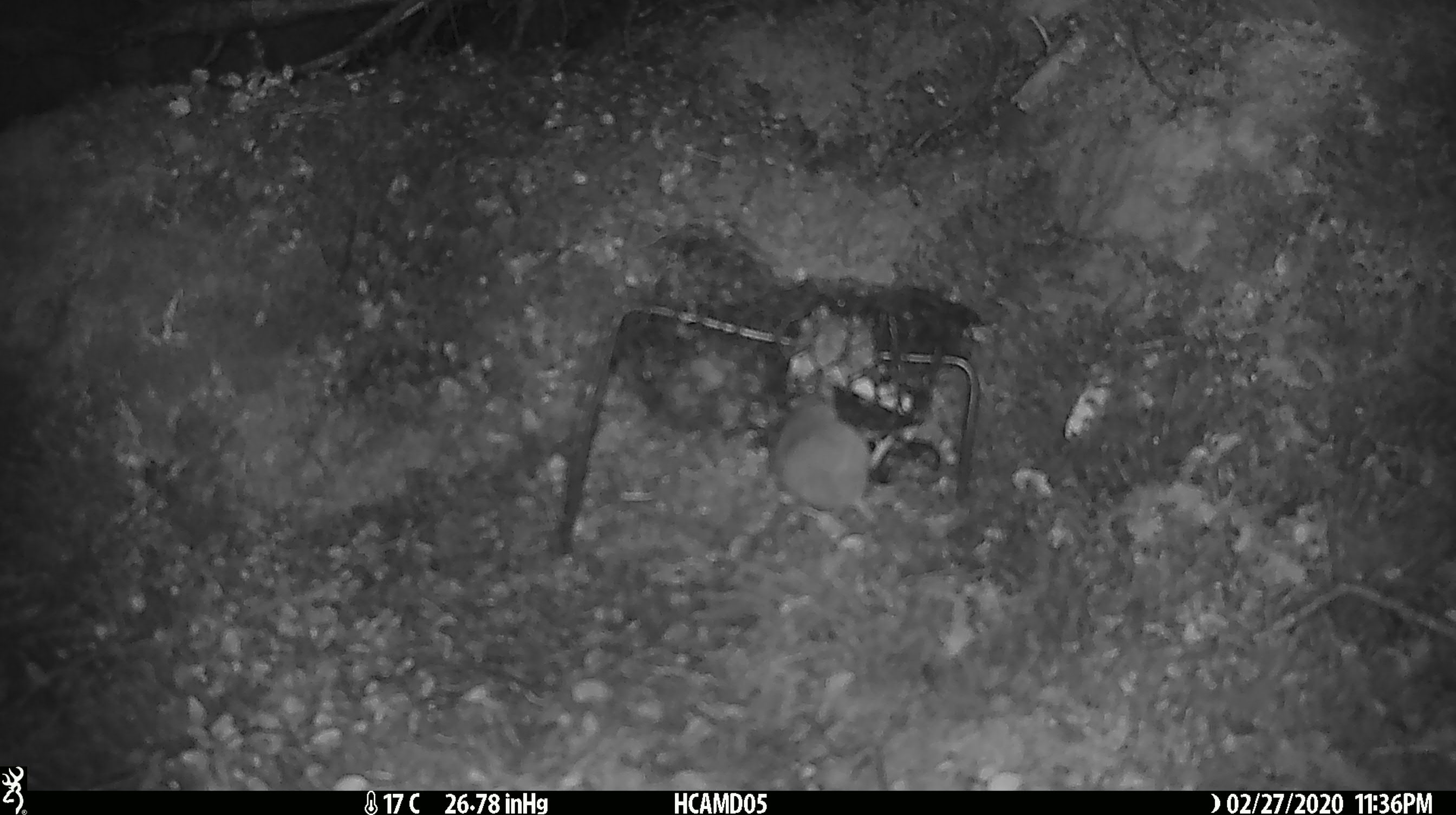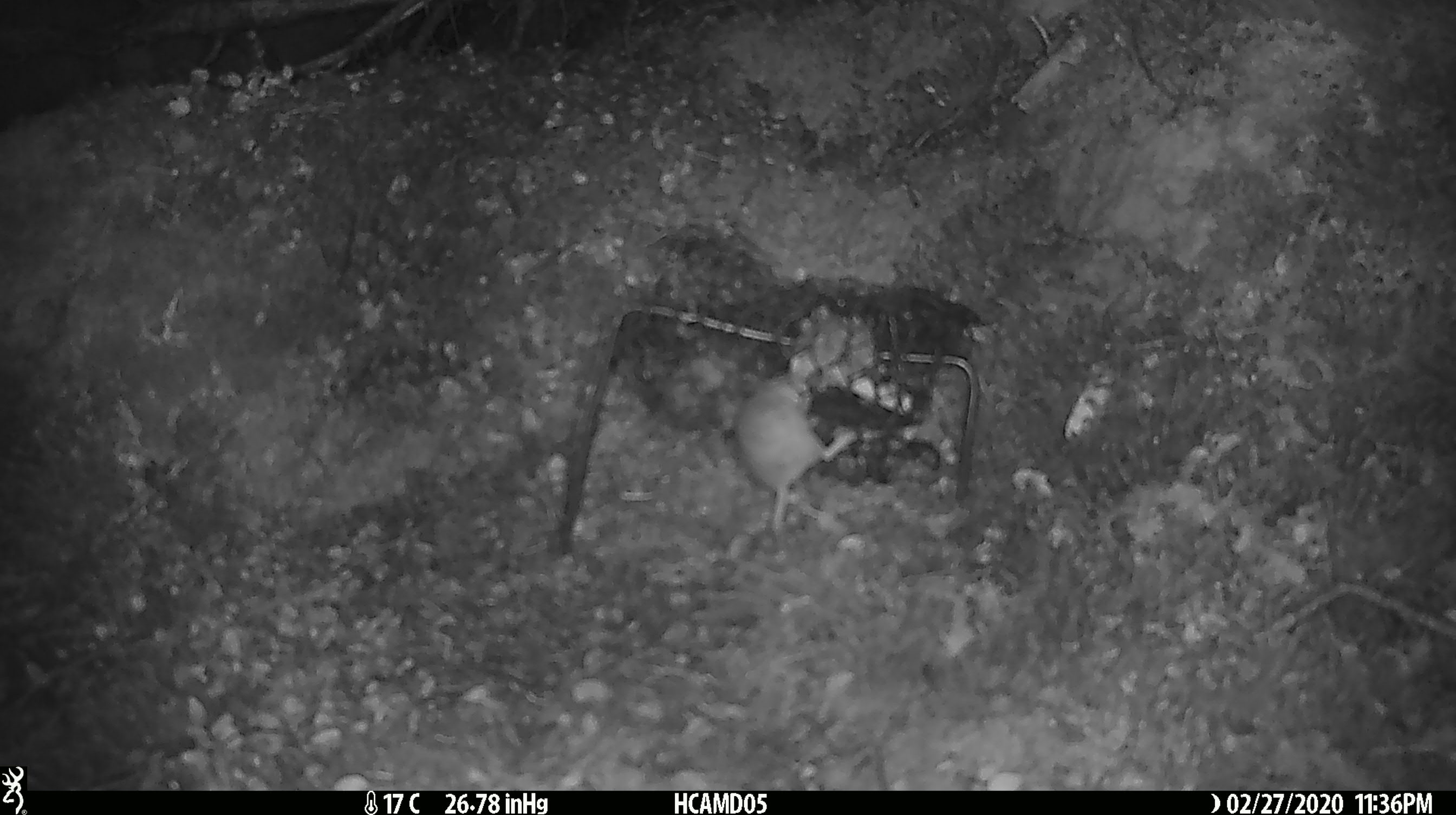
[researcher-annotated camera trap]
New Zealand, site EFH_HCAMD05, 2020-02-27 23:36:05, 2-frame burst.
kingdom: Animalia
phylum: Chordata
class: Mammalia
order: Rodentia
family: Muridae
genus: Mus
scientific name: Mus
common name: mouse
Mouse (Mus).